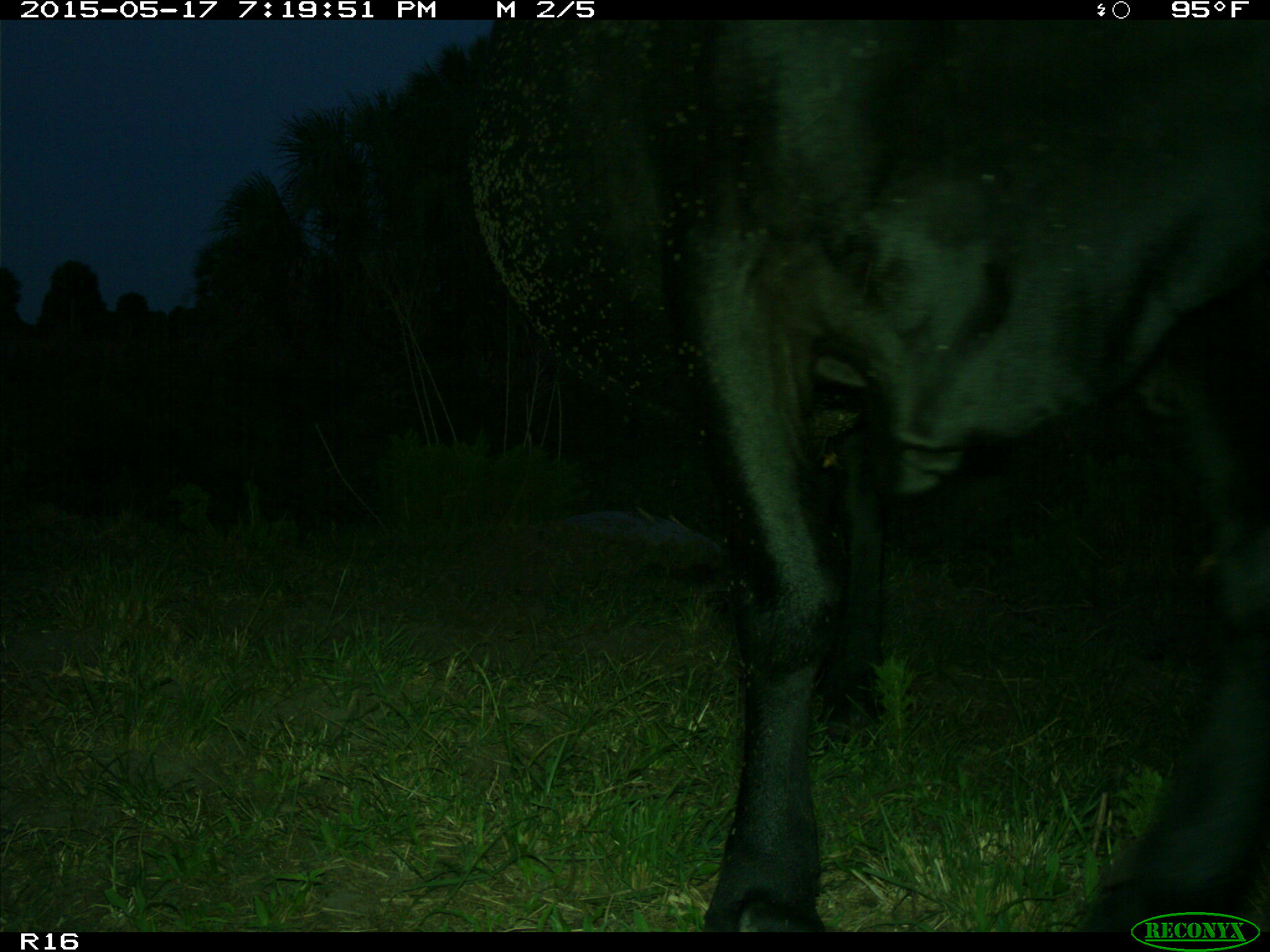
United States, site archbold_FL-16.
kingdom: Animalia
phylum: Chordata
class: Mammalia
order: Artiodactyla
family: Bovidae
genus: Bos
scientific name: Bos taurus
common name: domestic cow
Bos taurus (domestic cow).